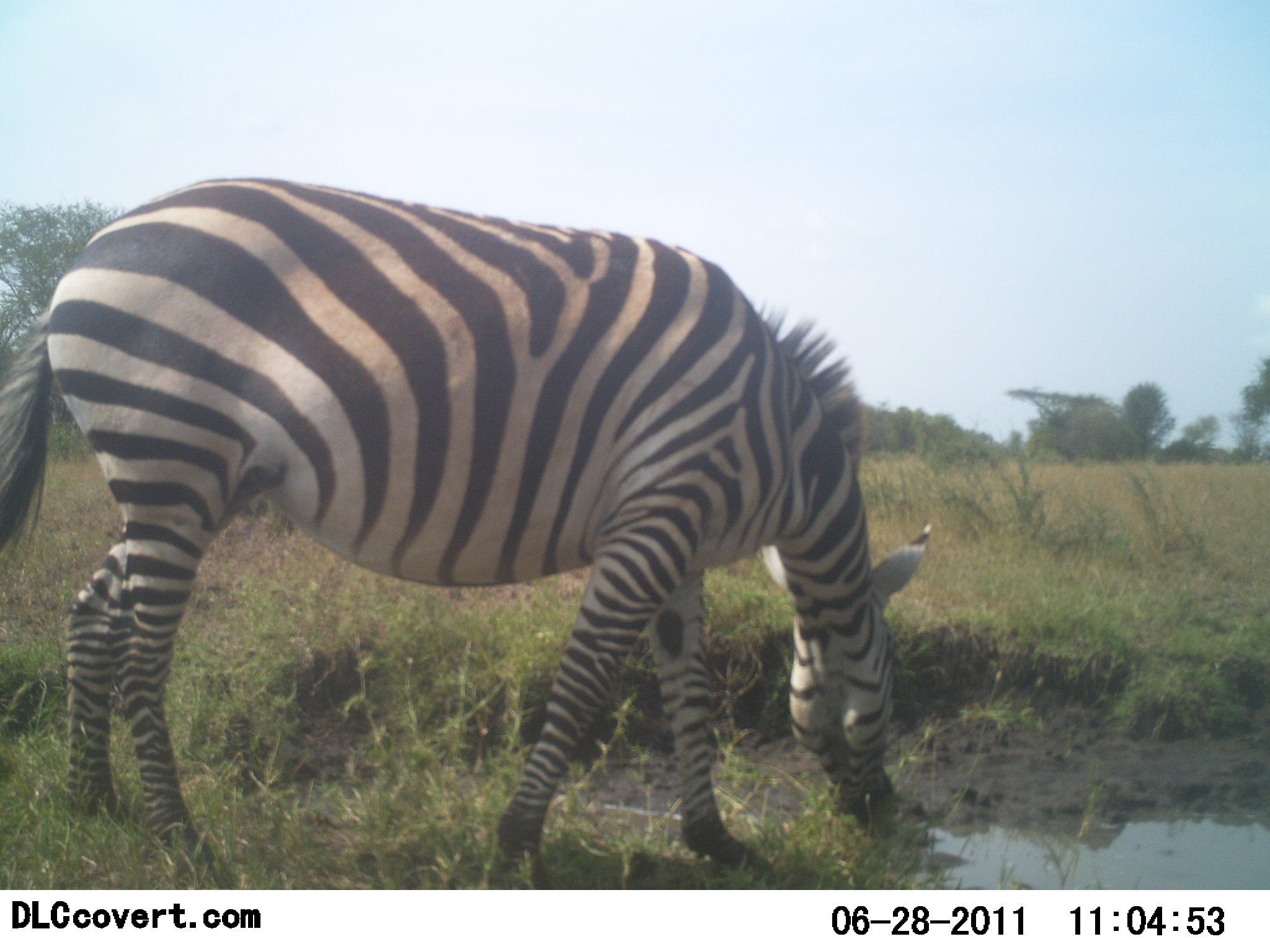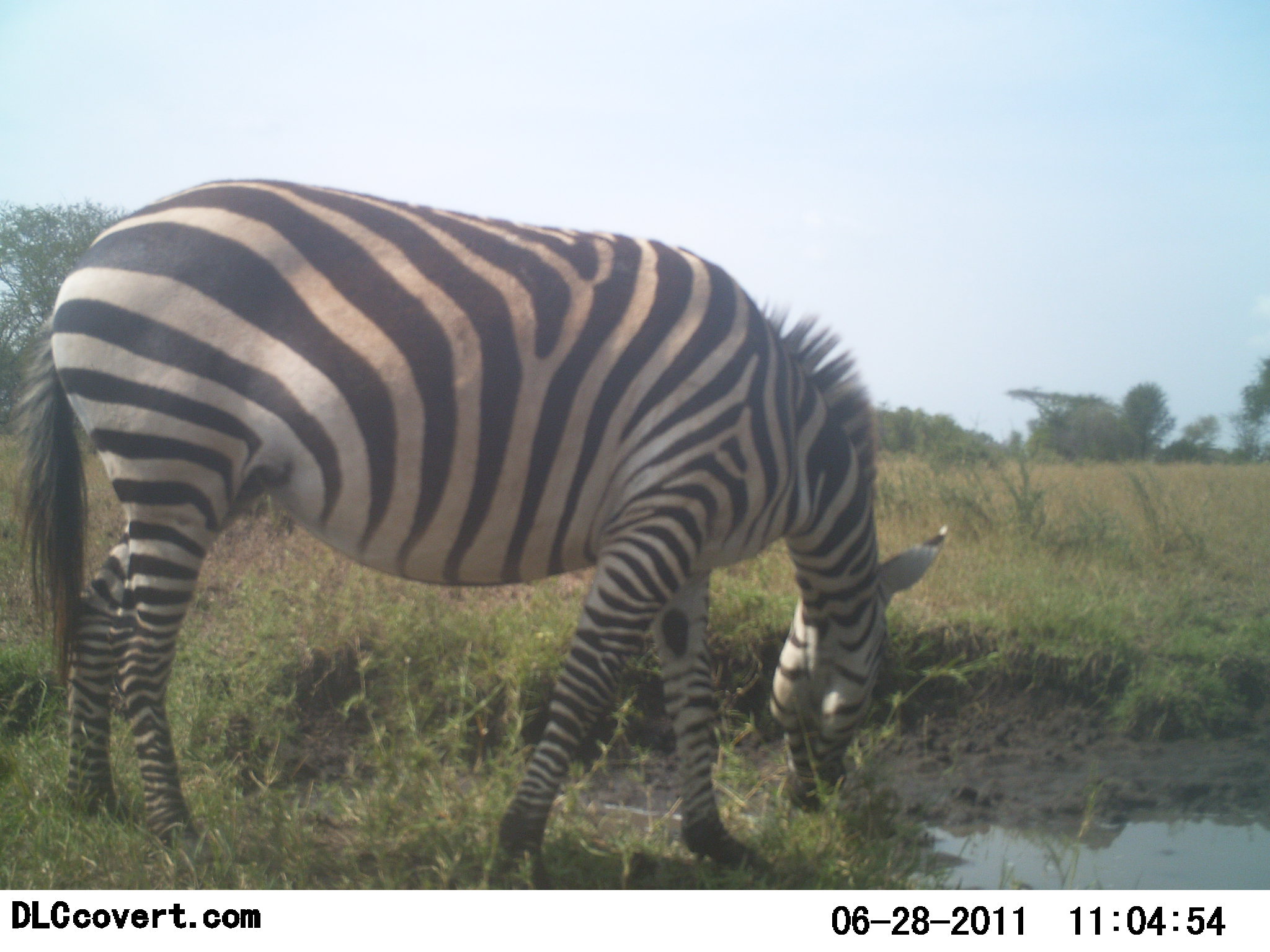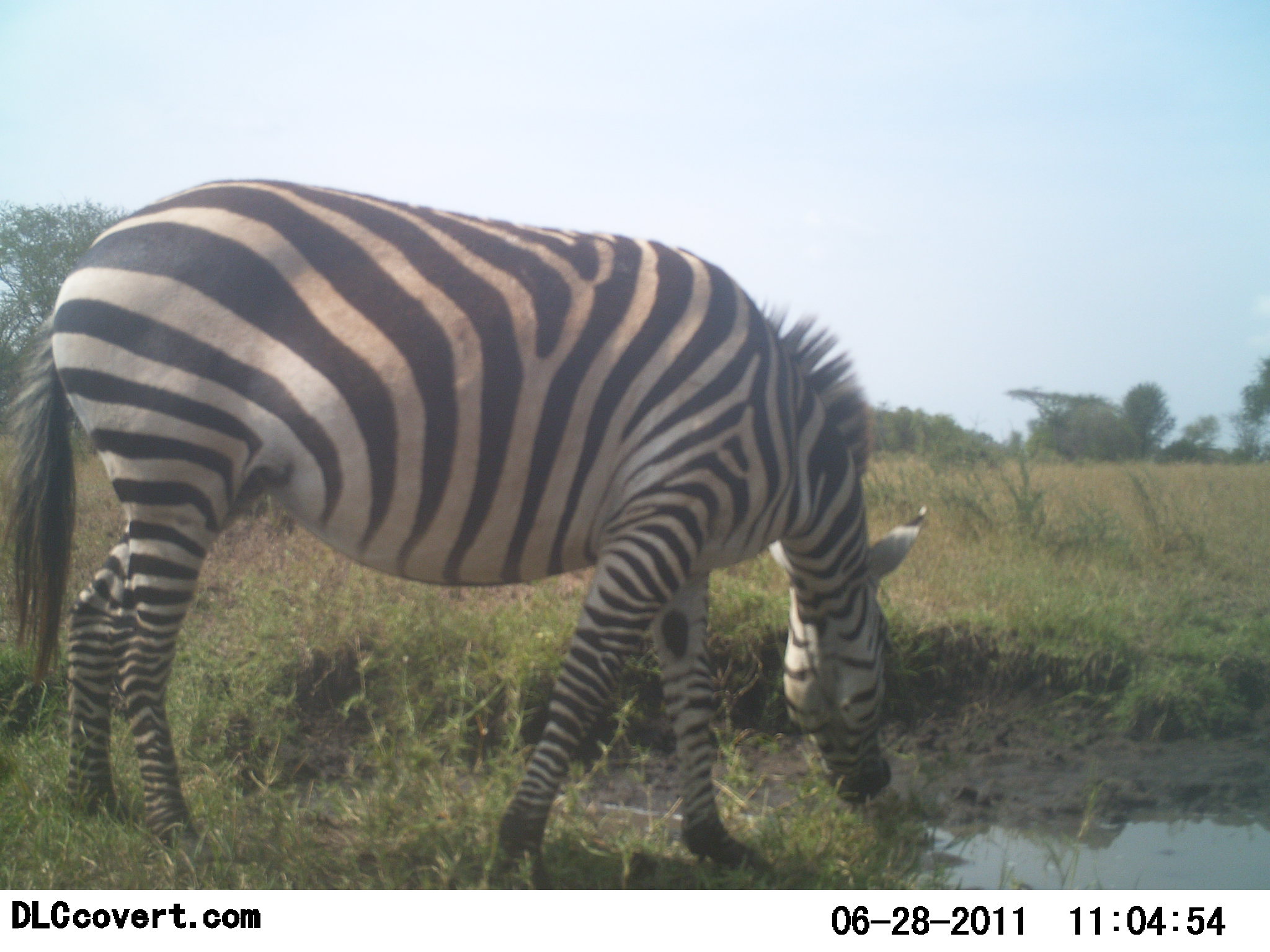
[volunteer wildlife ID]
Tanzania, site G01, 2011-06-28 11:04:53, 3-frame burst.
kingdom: Animalia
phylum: Chordata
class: Mammalia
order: Perissodactyla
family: Equidae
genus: Equus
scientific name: Equus quagga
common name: plains zebra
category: zebra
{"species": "zebra (plains zebra) (Equus quagga)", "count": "1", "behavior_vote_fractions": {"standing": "30%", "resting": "0%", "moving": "10%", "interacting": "0%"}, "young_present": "0%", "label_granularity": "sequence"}